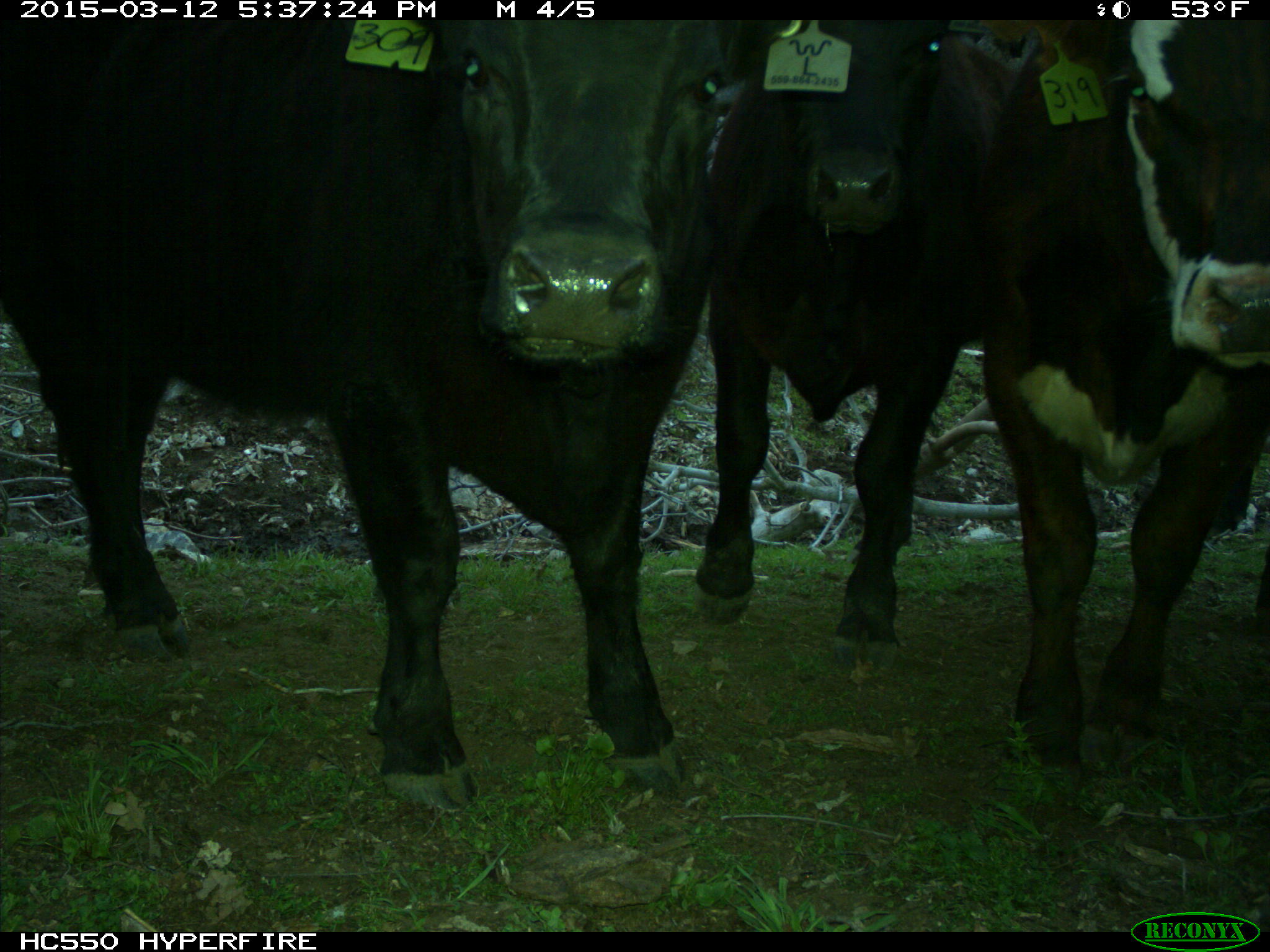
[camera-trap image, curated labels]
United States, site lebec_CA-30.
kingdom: Animalia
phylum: Chordata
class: Mammalia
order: Artiodactyla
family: Bovidae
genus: Bos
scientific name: Bos taurus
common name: domestic cow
Bos taurus (domestic cow).